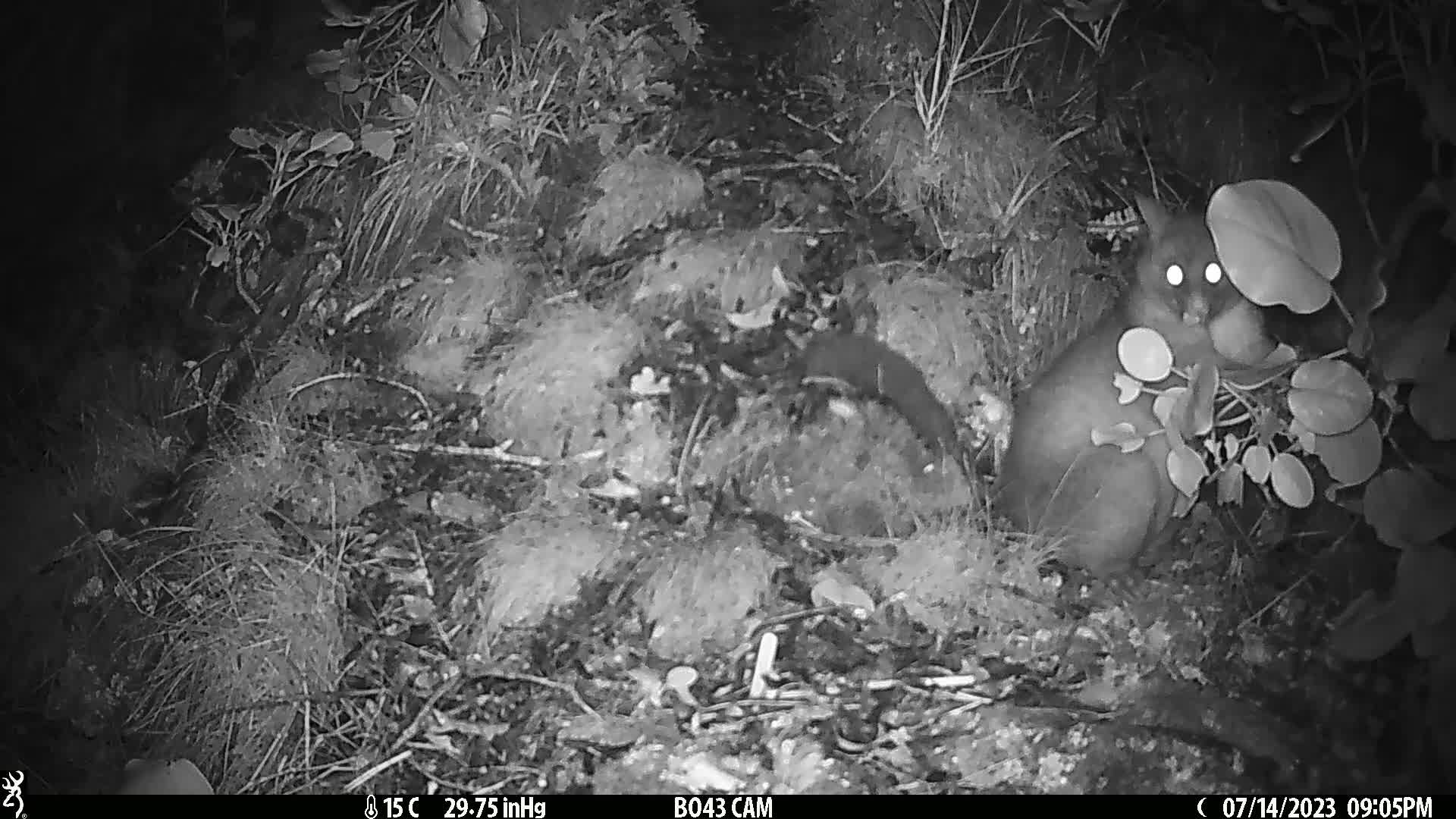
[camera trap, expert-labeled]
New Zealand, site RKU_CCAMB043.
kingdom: Animalia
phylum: Chordata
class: Mammalia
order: Diprotodontia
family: Phalangeridae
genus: Trichosurus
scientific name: Trichosurus vulpecula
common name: common brushtail possum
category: possum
Possum (common brushtail possum) (Trichosurus vulpecula).